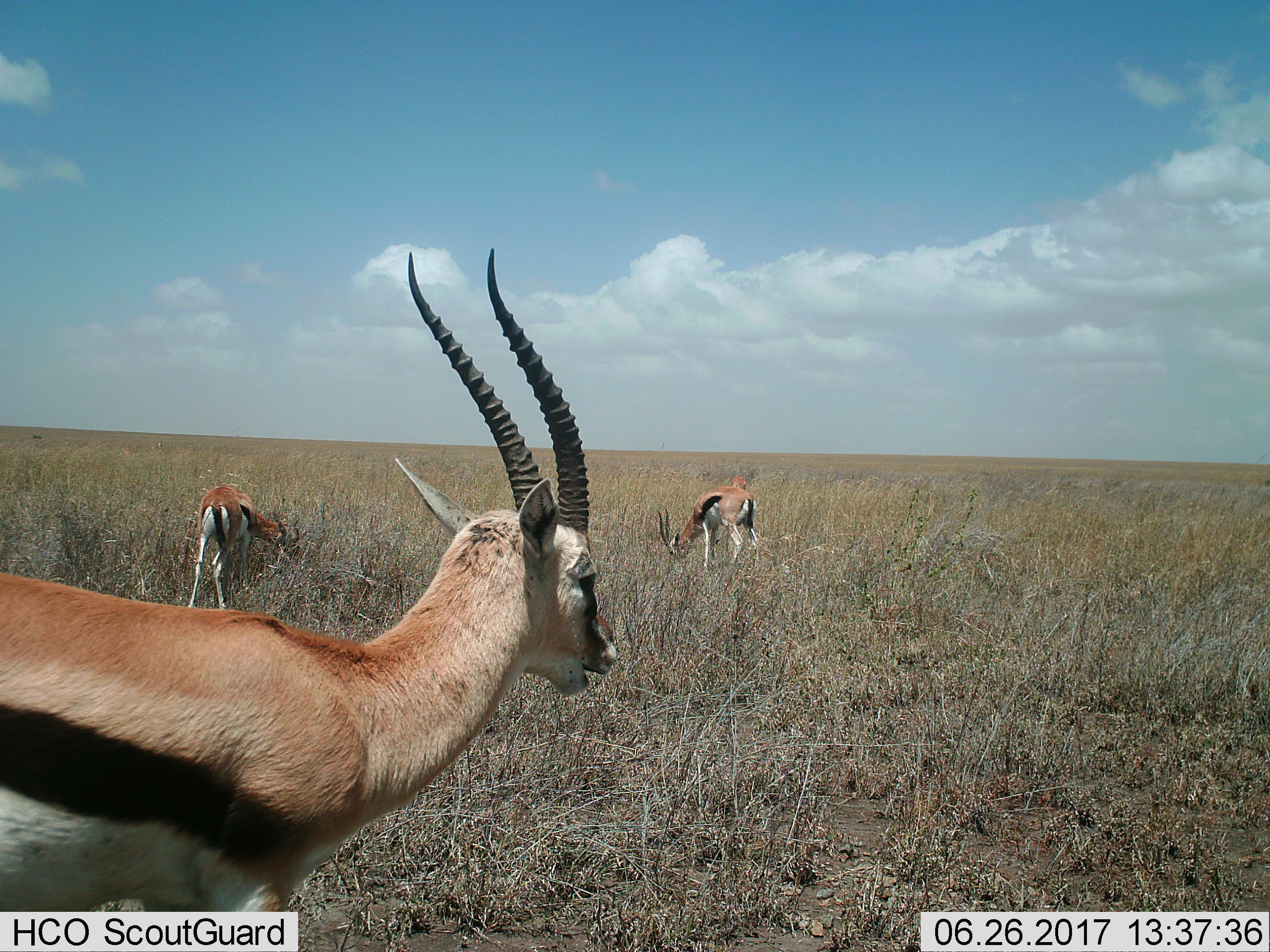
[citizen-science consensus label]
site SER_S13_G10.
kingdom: Animalia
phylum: Chordata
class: Mammalia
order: Artiodactyla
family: Bovidae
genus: Eudorcas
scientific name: Eudorcas thomsonii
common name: thomson's gazelle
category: gazellethomsons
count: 3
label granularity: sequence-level